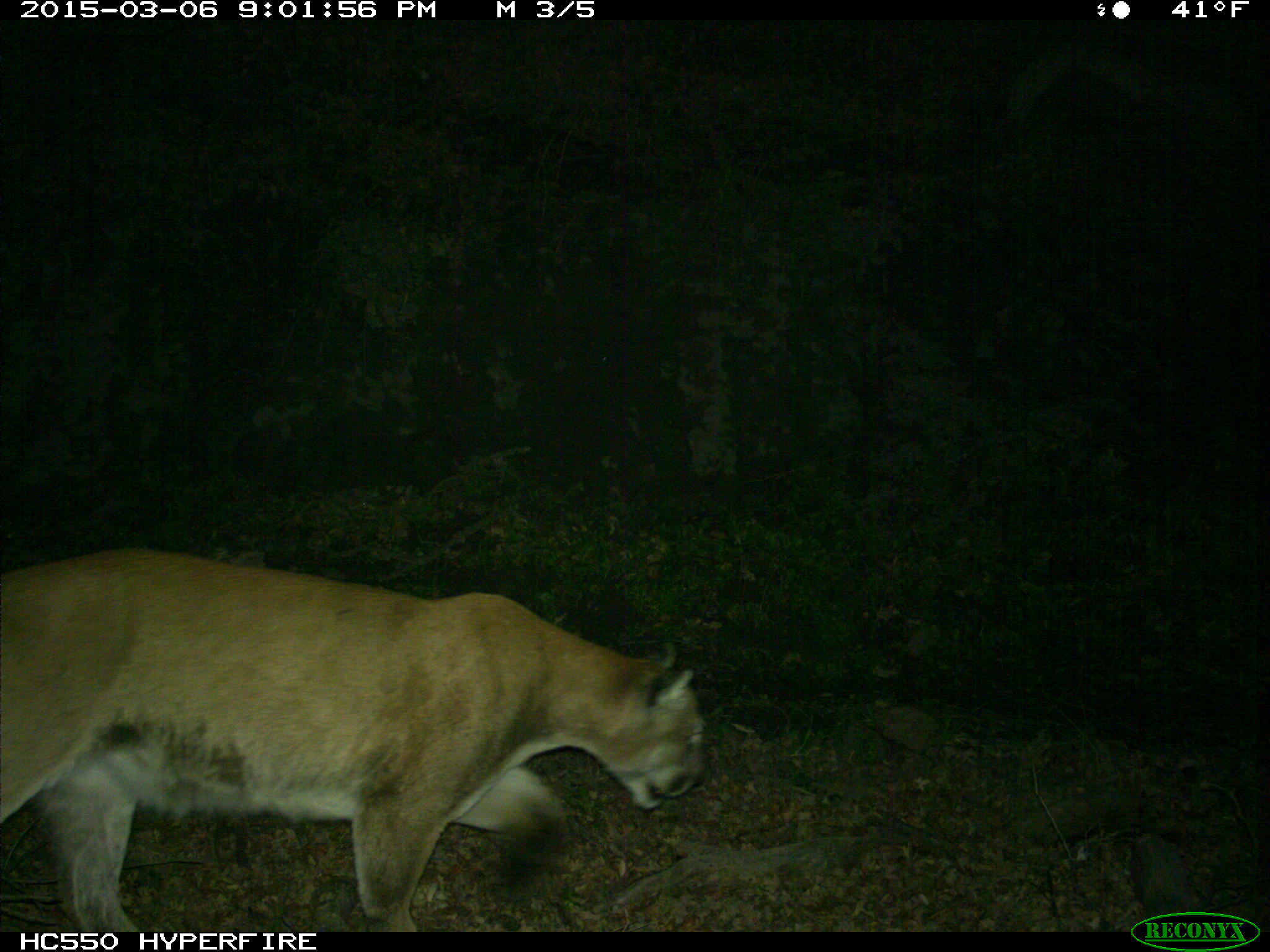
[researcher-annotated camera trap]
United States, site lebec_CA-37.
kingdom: Animalia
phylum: Chordata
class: Mammalia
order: Carnivora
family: Felidae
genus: Puma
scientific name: Puma concolor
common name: mountain lion